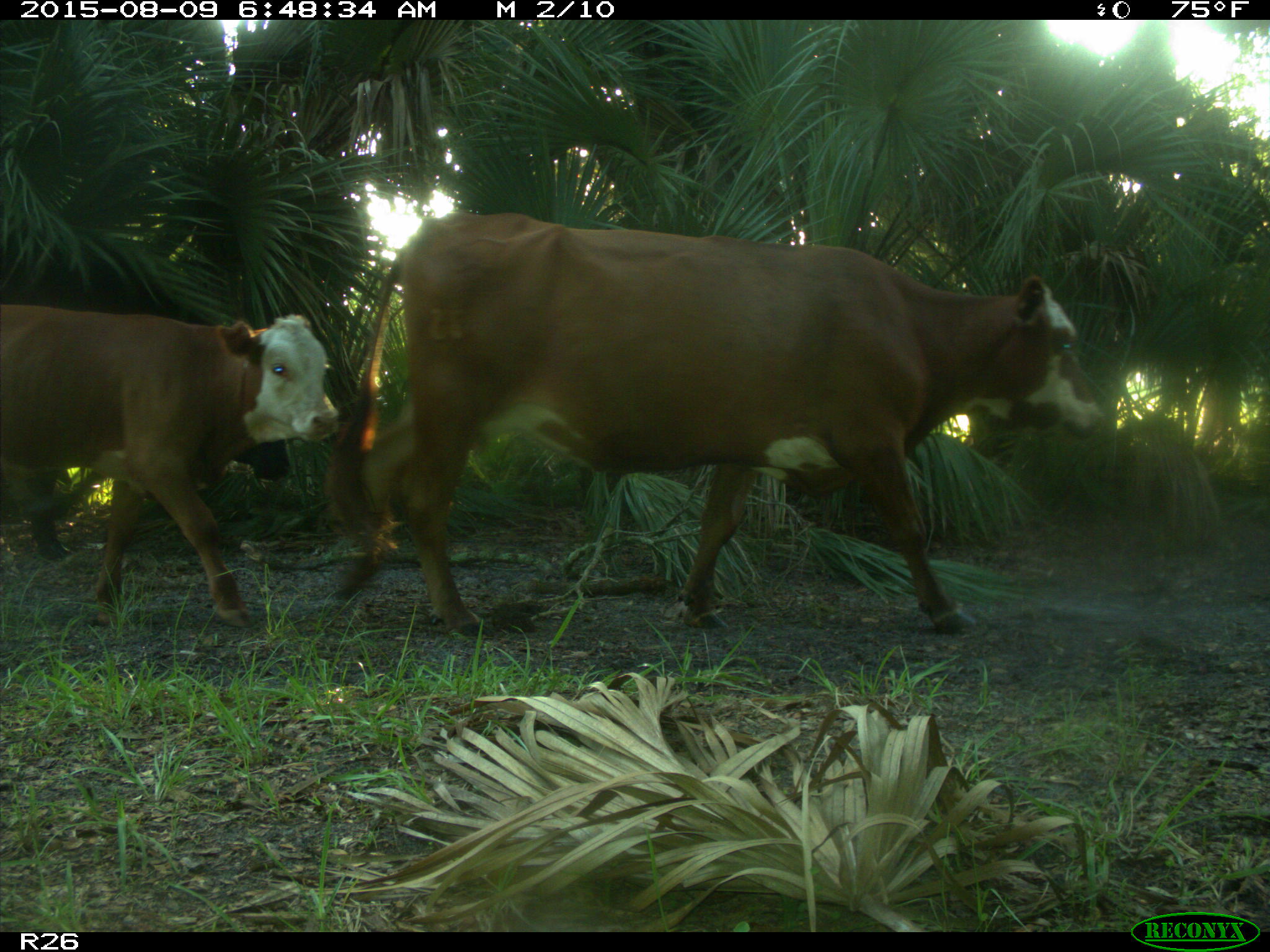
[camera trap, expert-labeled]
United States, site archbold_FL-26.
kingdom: Animalia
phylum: Chordata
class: Mammalia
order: Artiodactyla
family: Bovidae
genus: Bos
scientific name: Bos taurus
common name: domestic cow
Bos taurus (domestic cow).